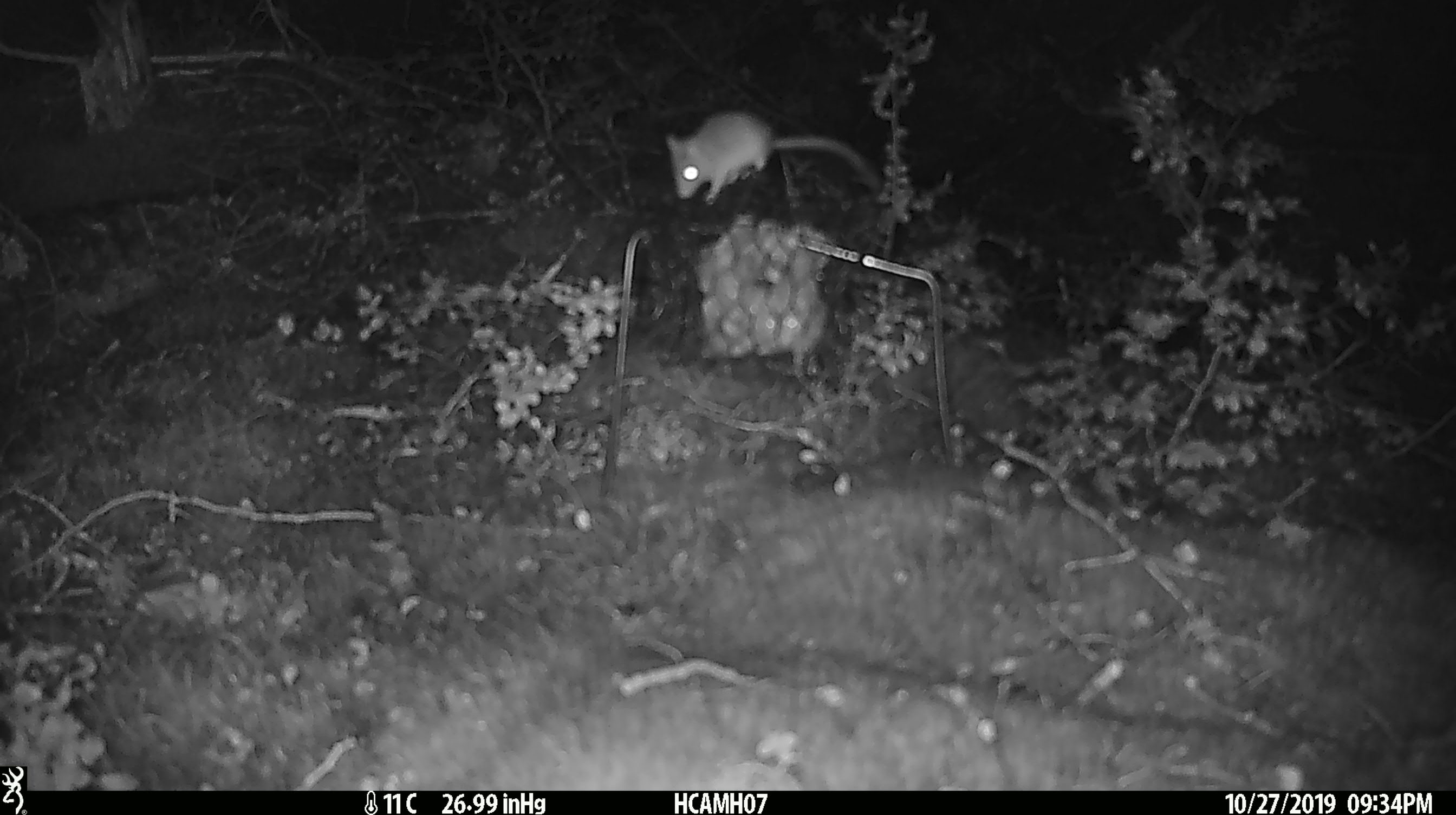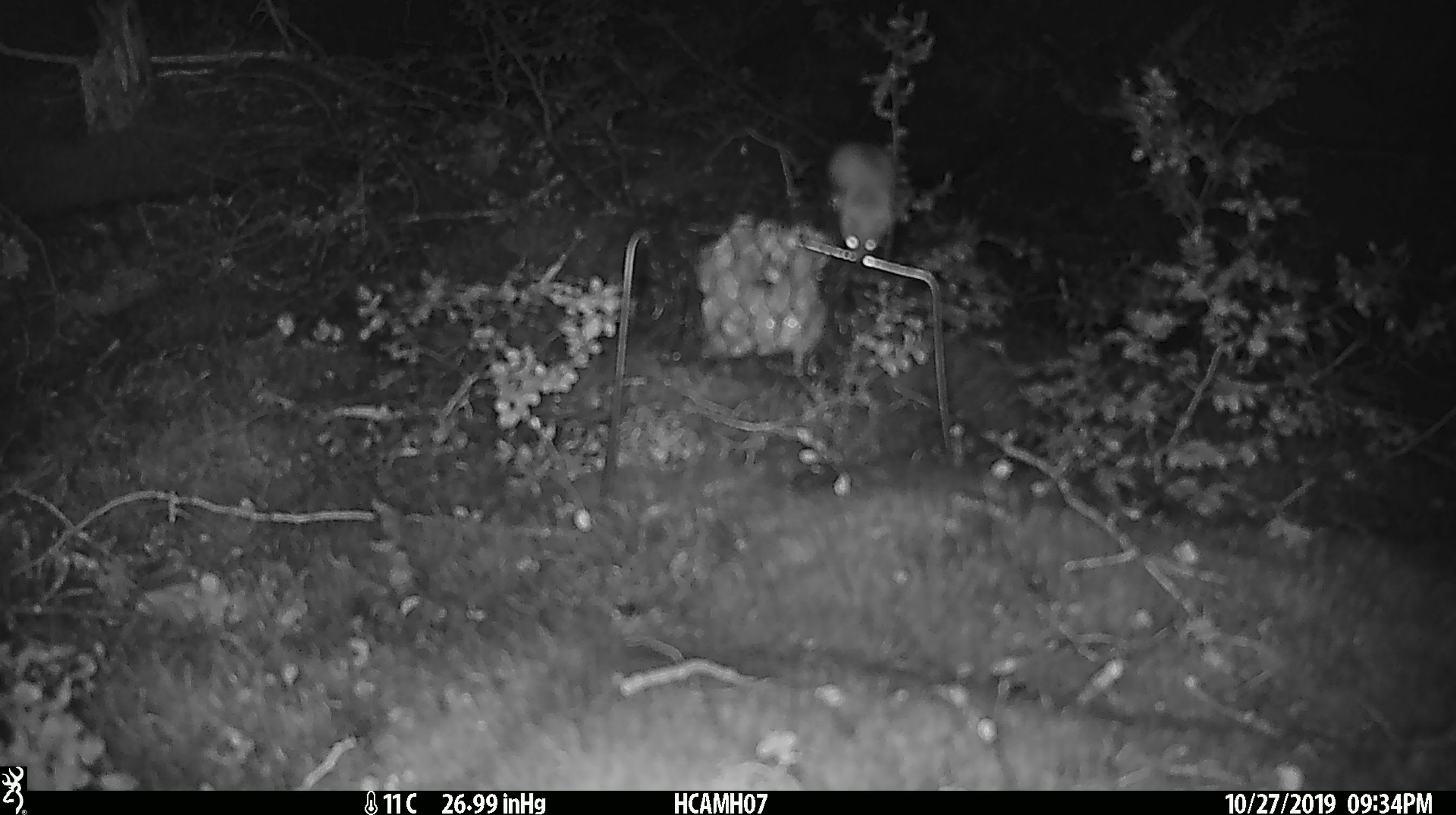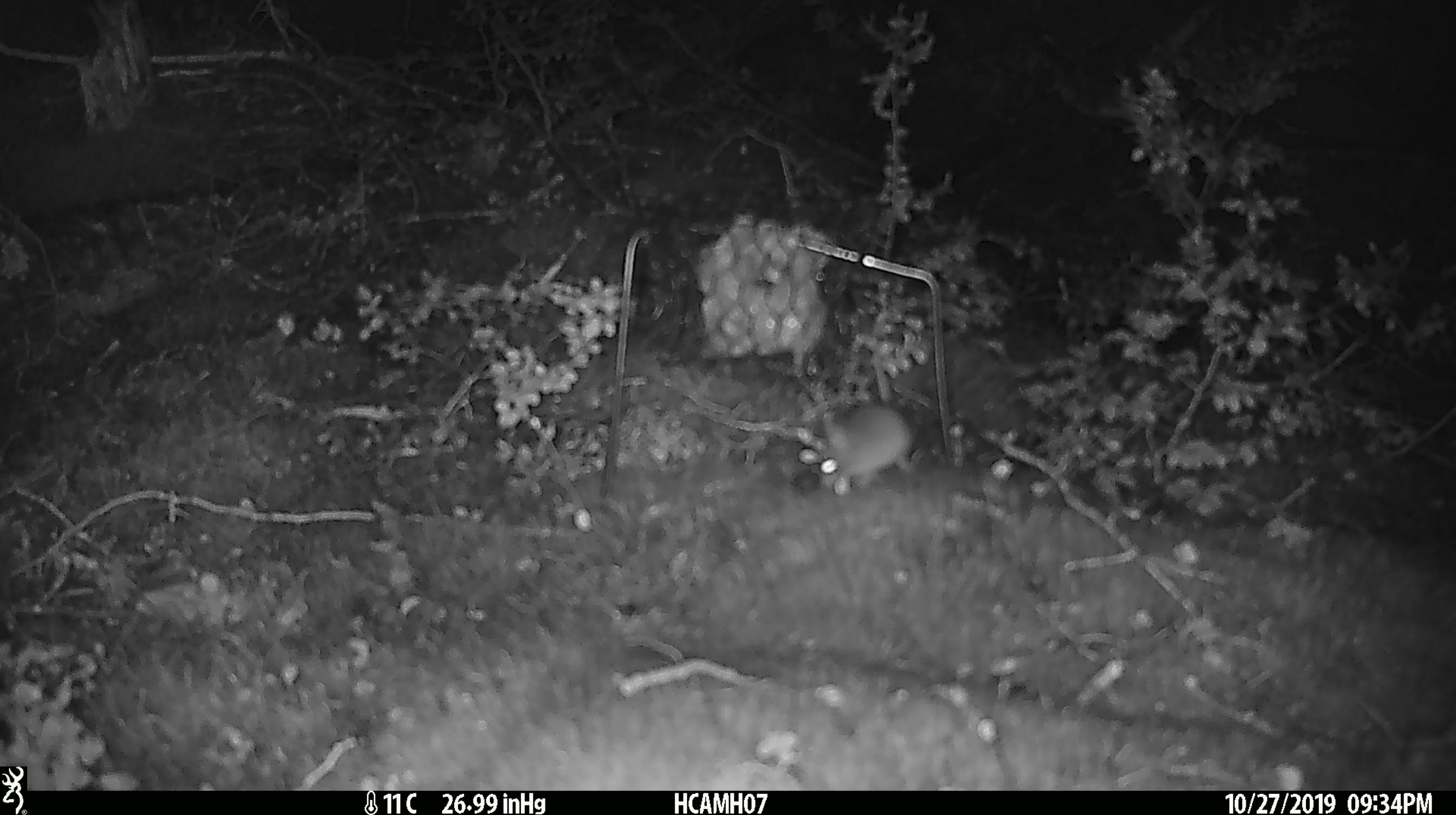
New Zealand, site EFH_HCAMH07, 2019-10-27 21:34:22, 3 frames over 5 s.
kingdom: Animalia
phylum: Chordata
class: Mammalia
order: Rodentia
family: Muridae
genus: Mus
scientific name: Mus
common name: mouse